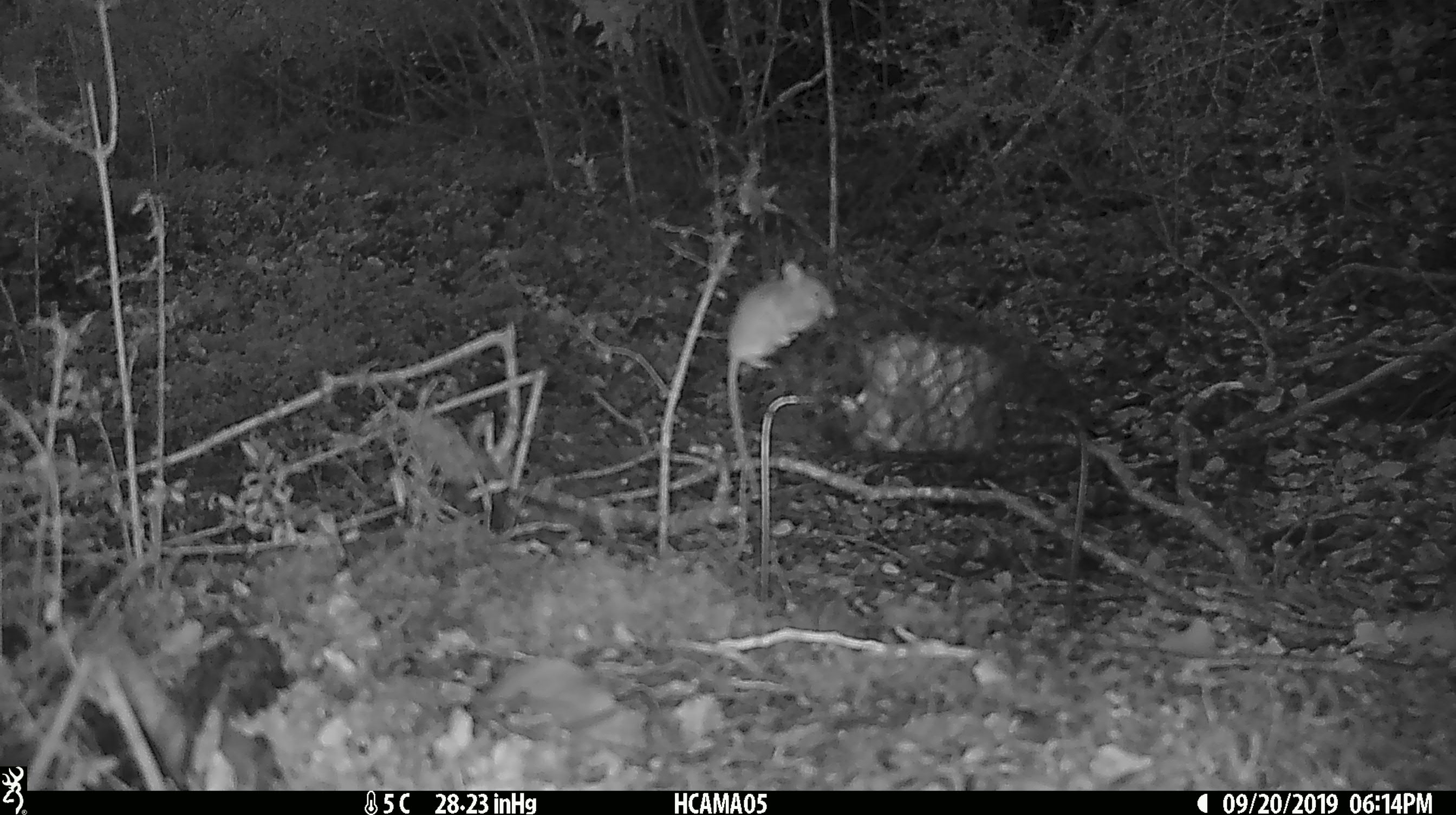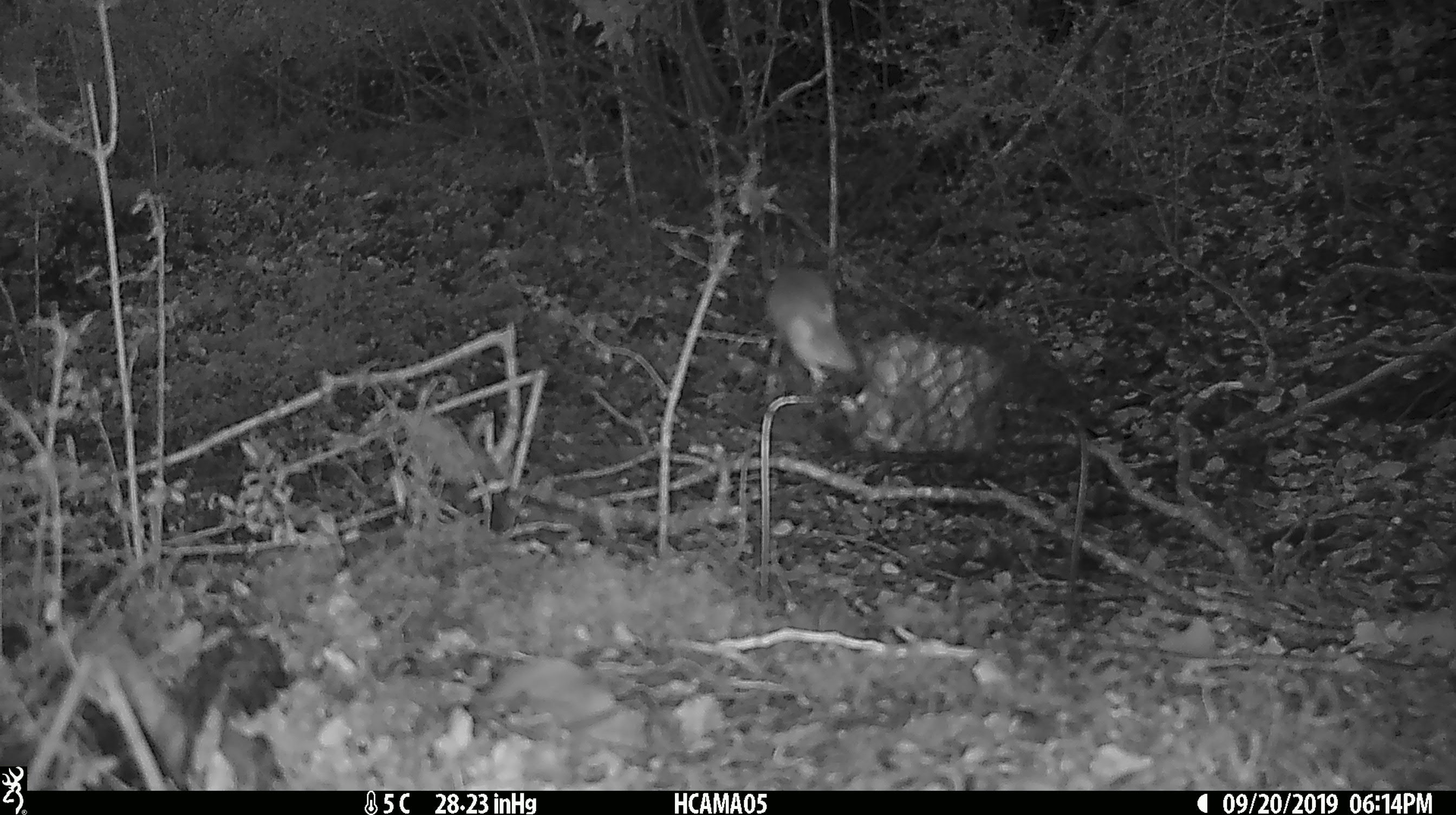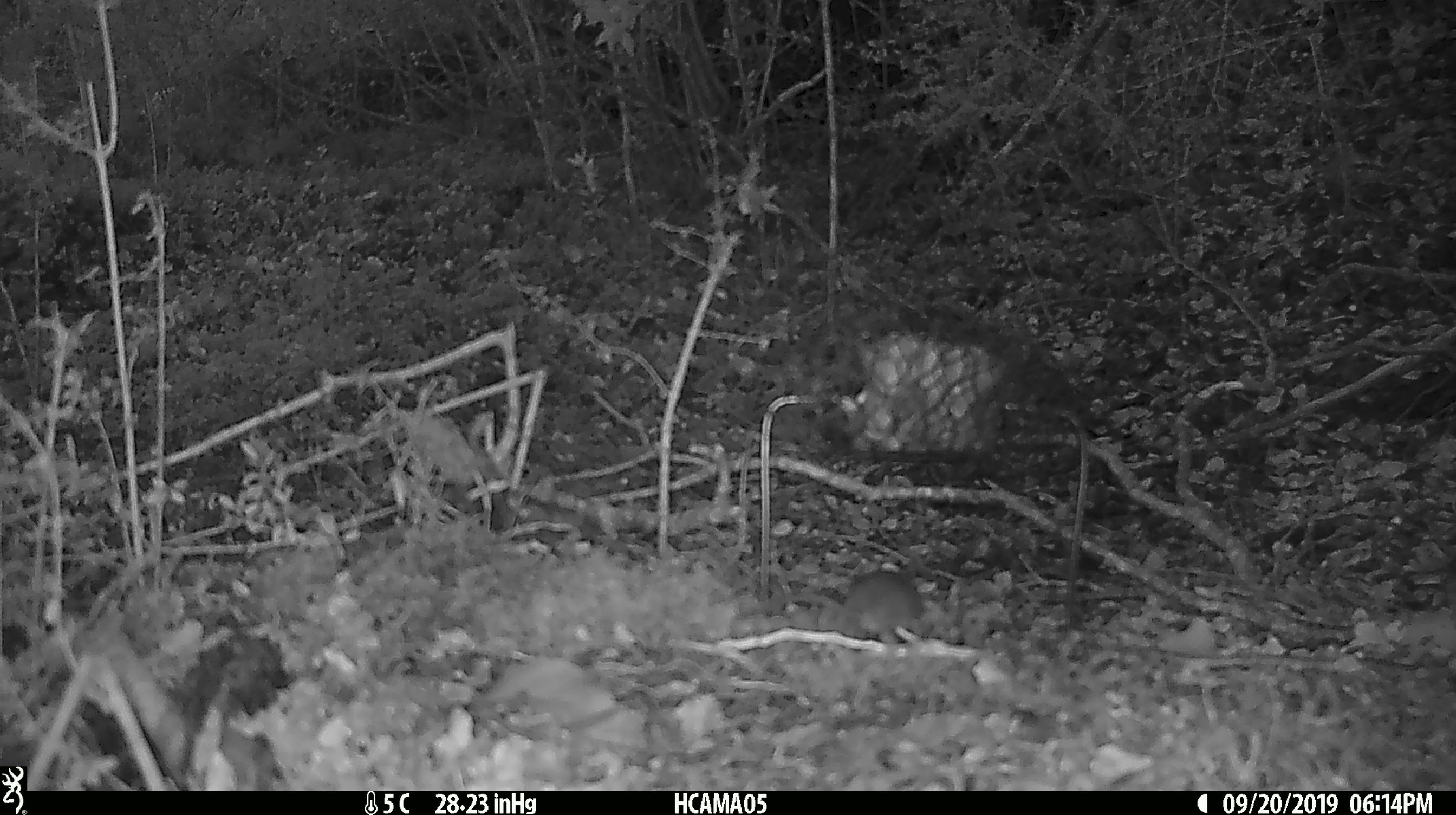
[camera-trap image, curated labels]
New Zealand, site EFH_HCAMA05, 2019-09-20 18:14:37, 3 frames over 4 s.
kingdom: Animalia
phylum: Chordata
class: Mammalia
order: Rodentia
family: Muridae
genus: Mus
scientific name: Mus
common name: mouse